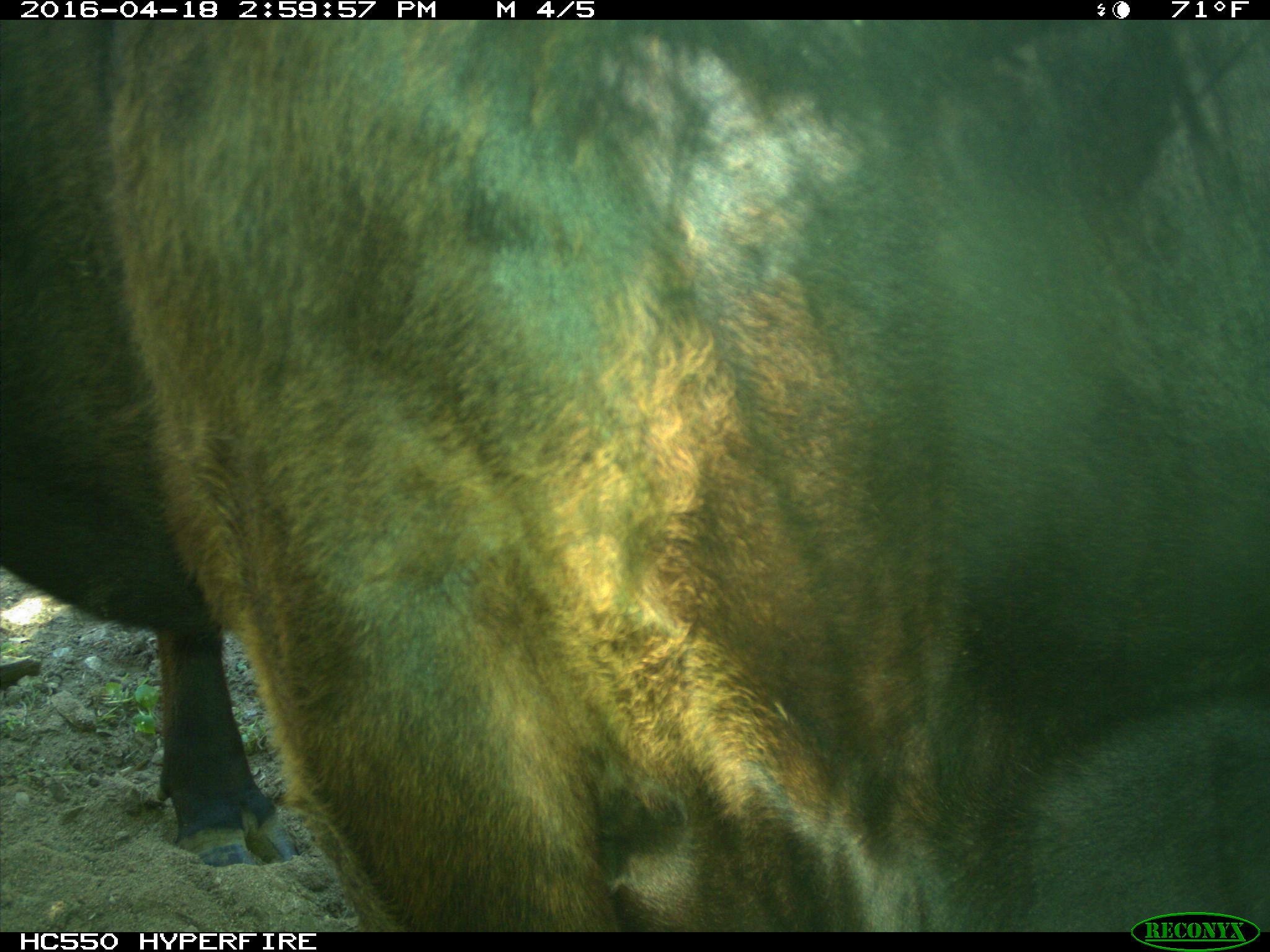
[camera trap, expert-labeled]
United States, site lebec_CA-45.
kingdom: Animalia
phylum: Chordata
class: Mammalia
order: Artiodactyla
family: Bovidae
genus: Bos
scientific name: Bos taurus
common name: domestic cow